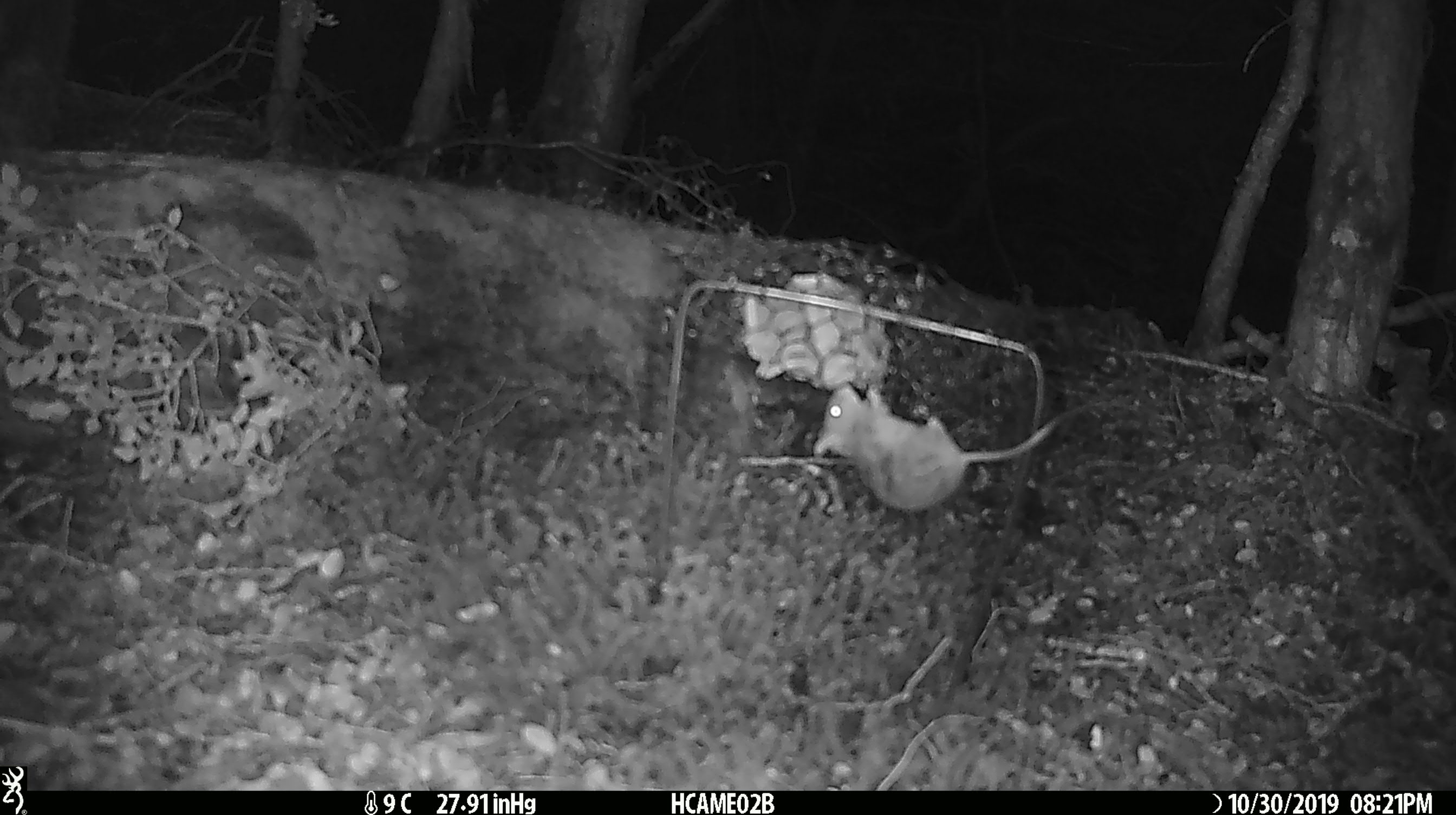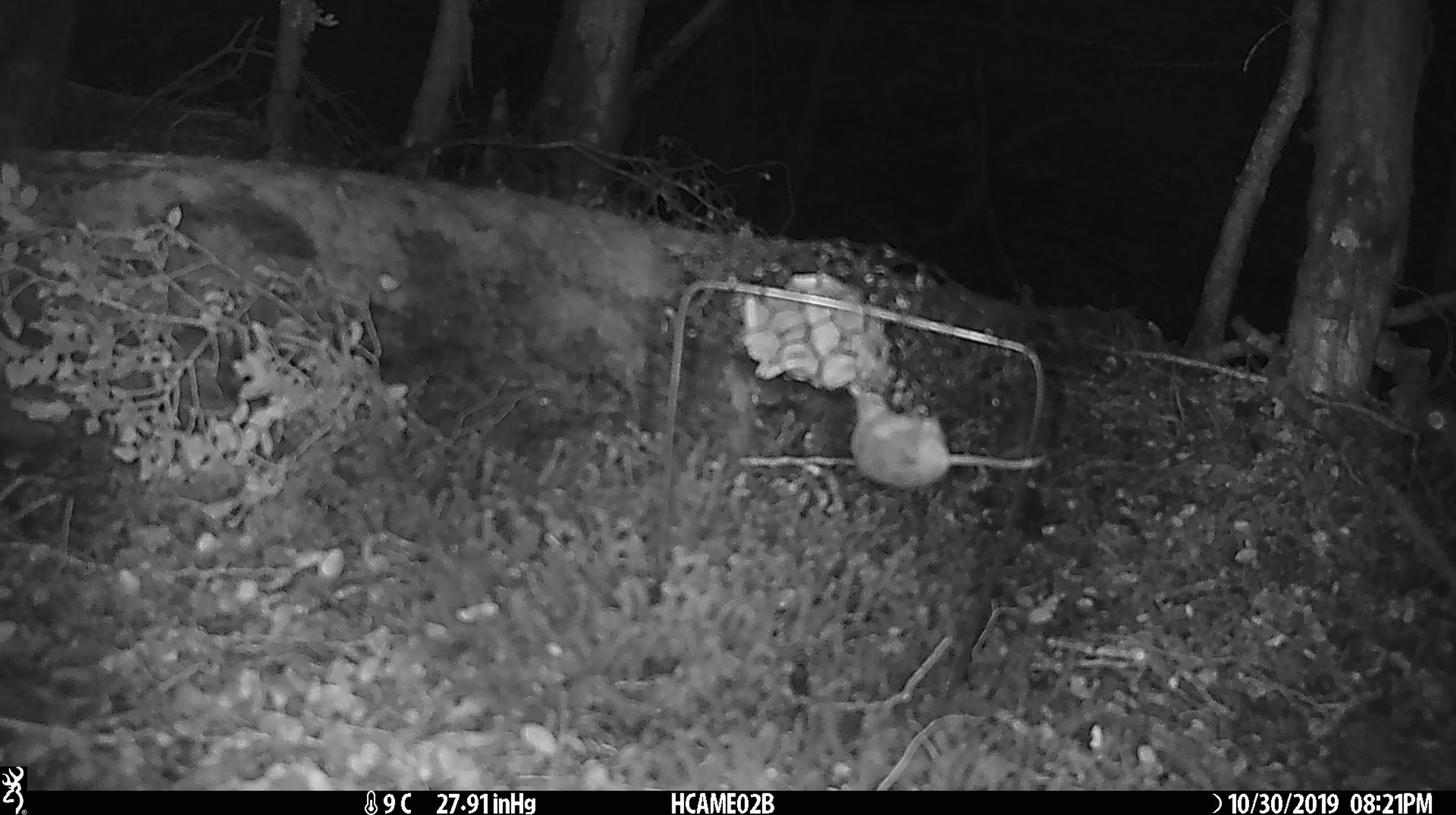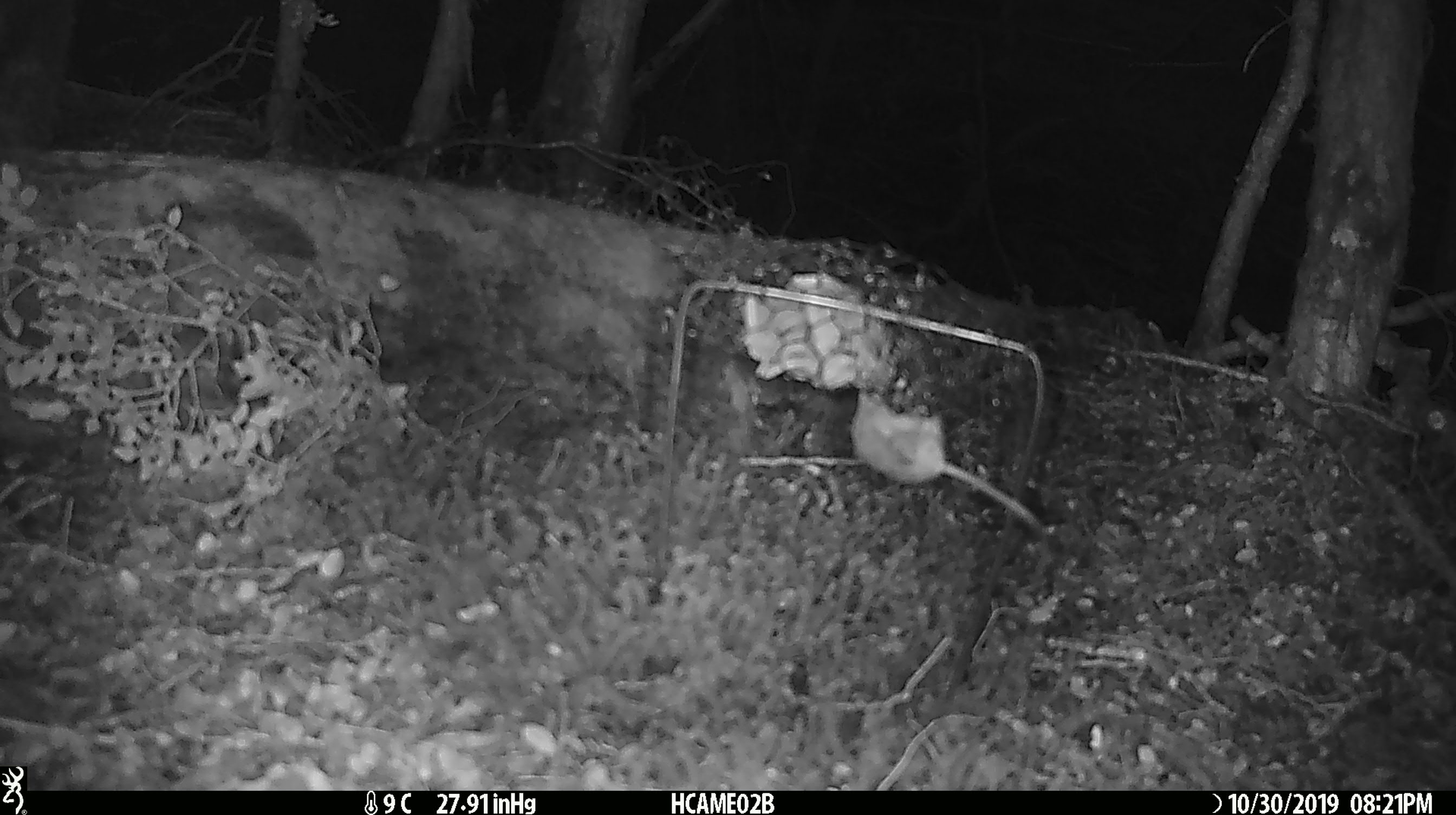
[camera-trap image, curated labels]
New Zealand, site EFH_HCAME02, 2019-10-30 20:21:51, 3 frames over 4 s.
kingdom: Animalia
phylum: Chordata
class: Mammalia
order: Rodentia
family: Muridae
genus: Mus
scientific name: Mus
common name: mouse